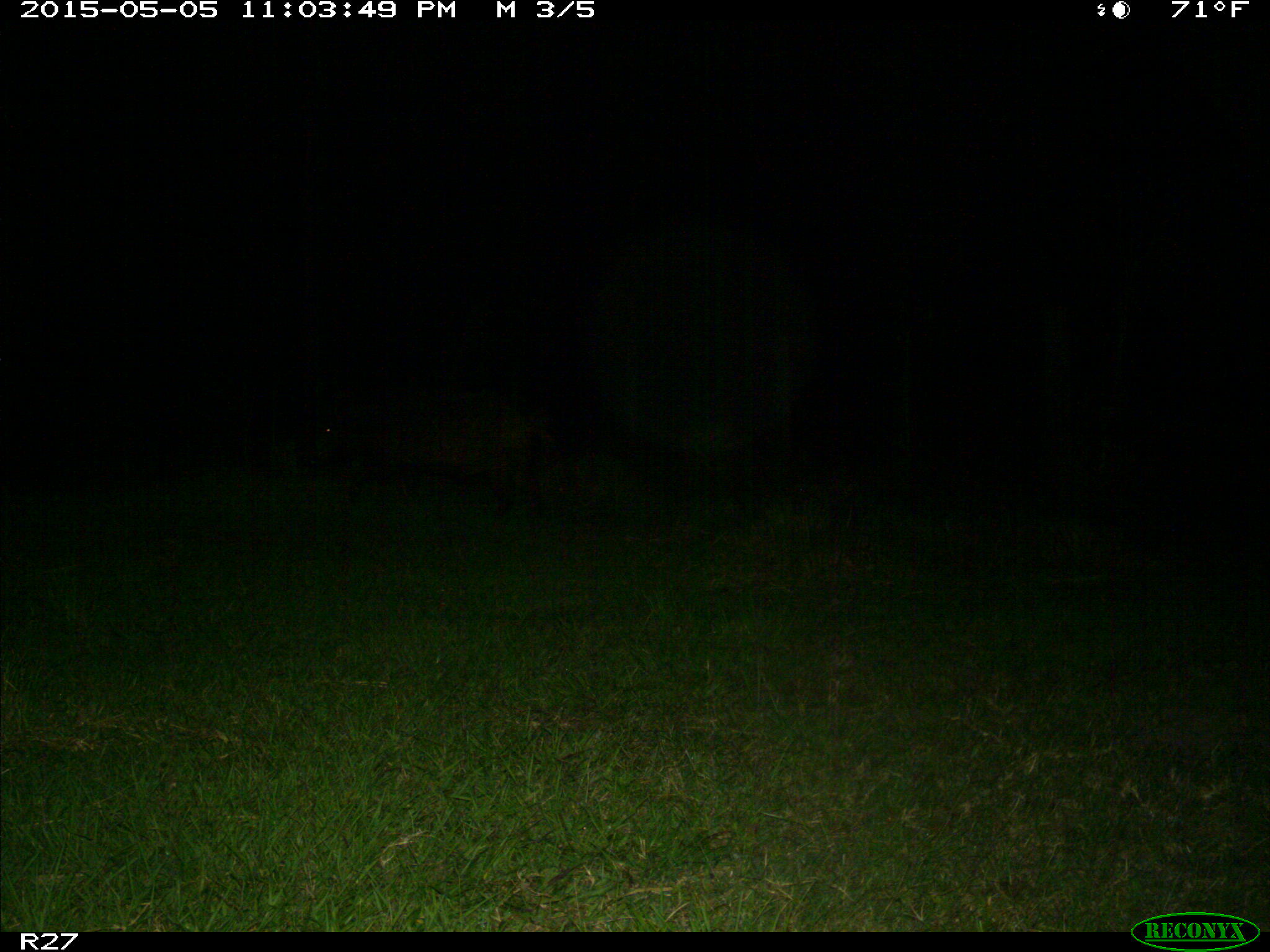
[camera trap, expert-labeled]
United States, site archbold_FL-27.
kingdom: Animalia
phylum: Chordata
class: Mammalia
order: Artiodactyla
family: Suidae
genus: Sus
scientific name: Sus scrofa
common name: wild boar